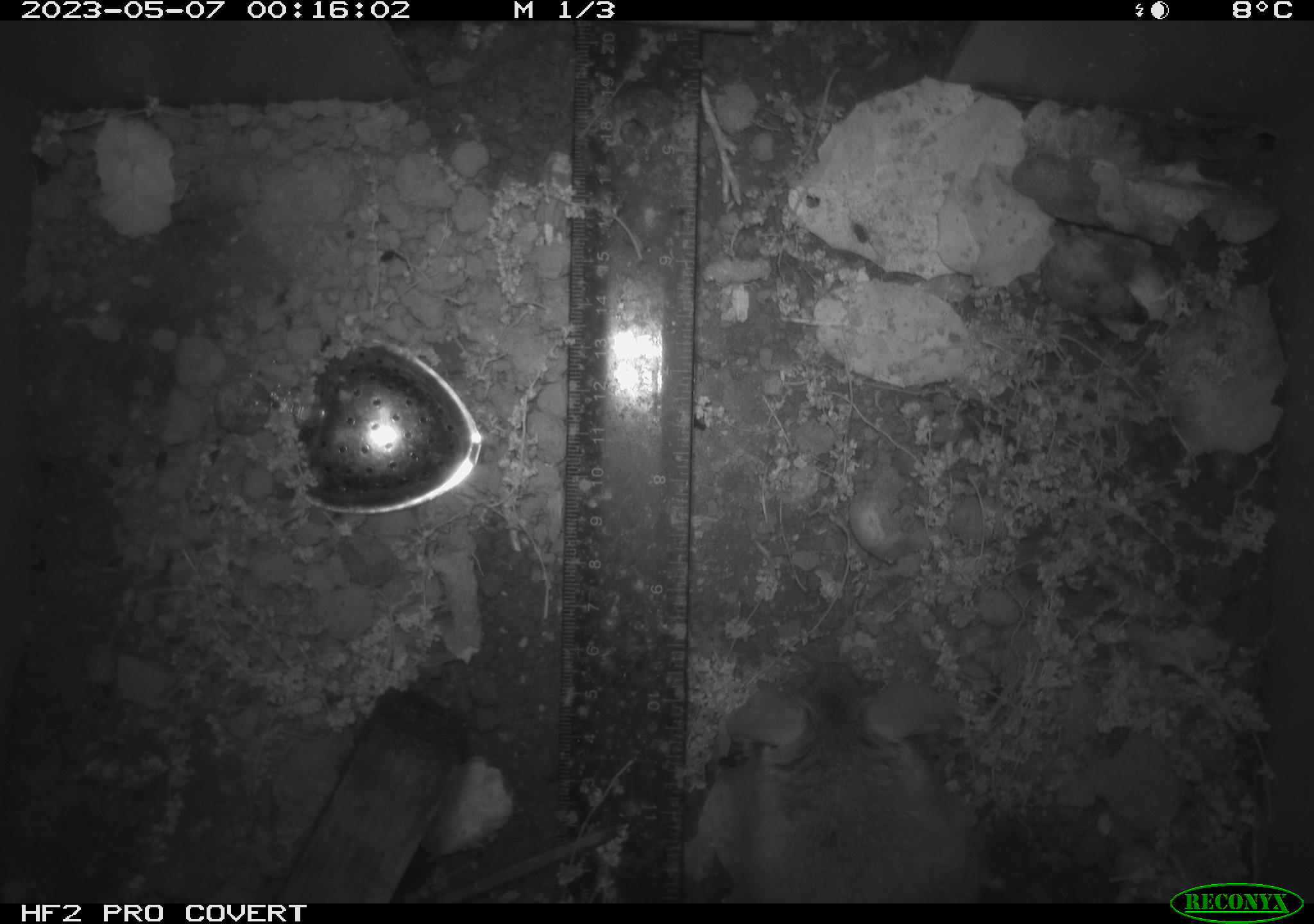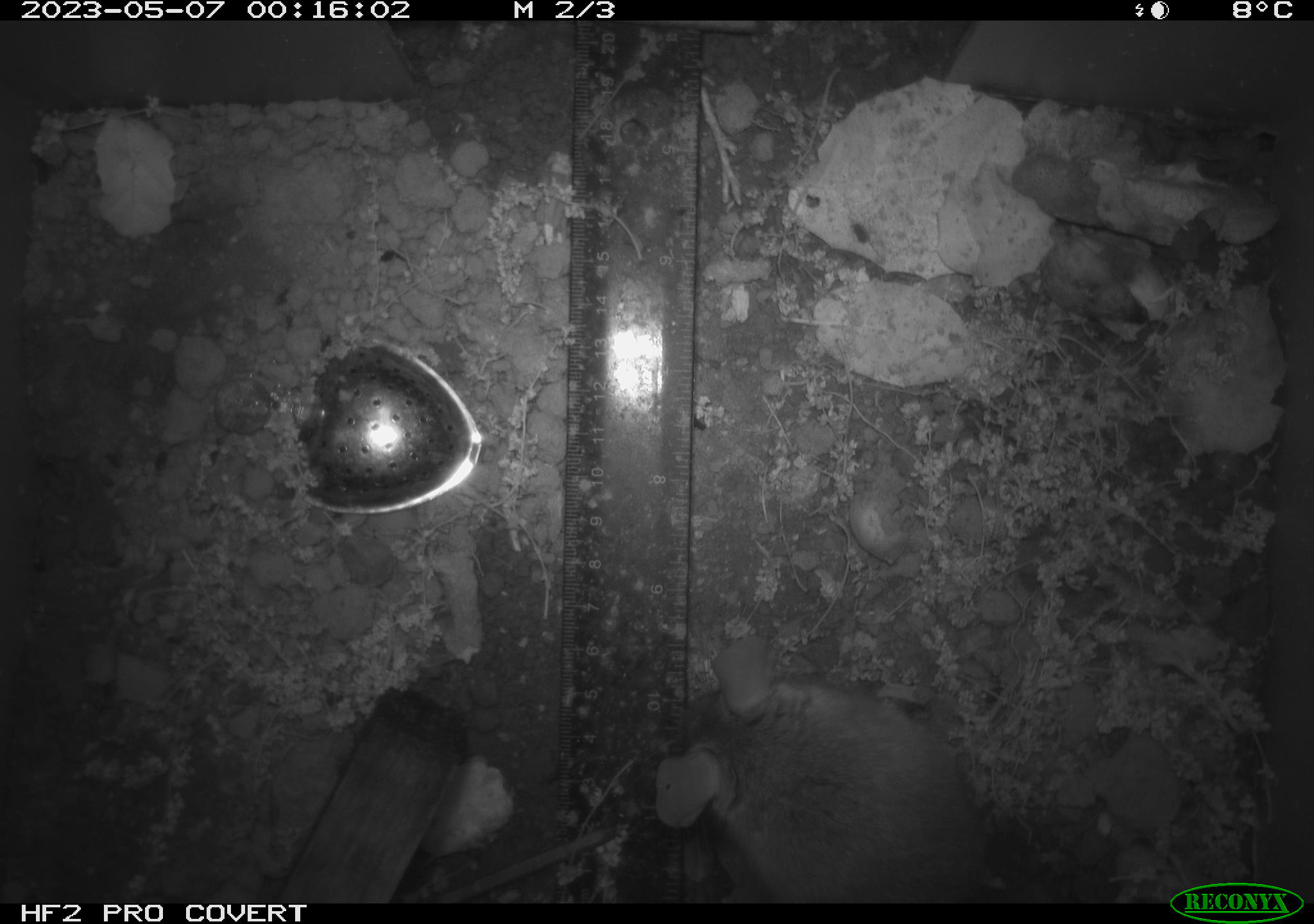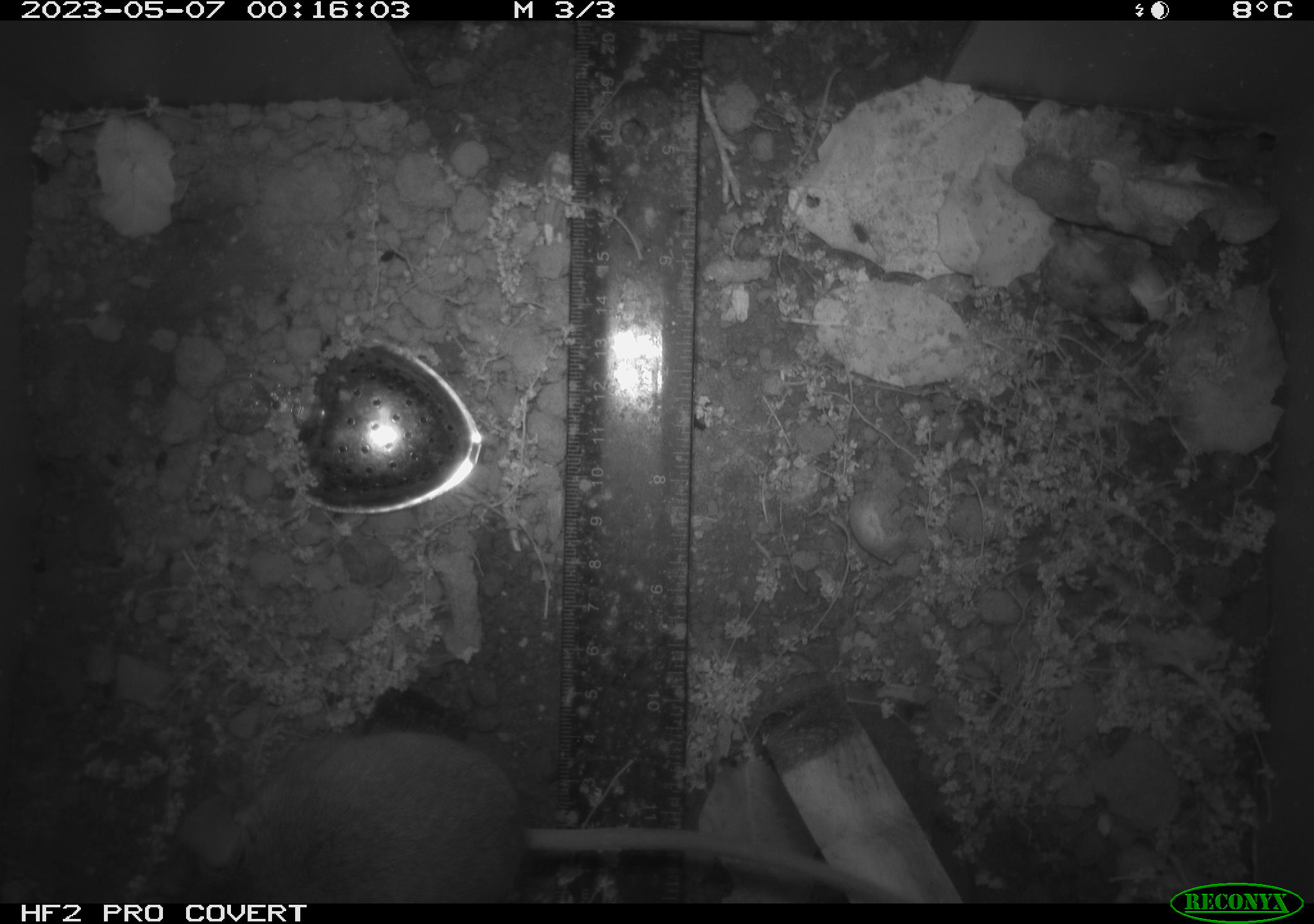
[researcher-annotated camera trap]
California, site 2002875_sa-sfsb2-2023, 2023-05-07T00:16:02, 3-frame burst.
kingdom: Animalia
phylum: Chordata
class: Mammalia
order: Rodentia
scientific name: Rodentia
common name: mouse species